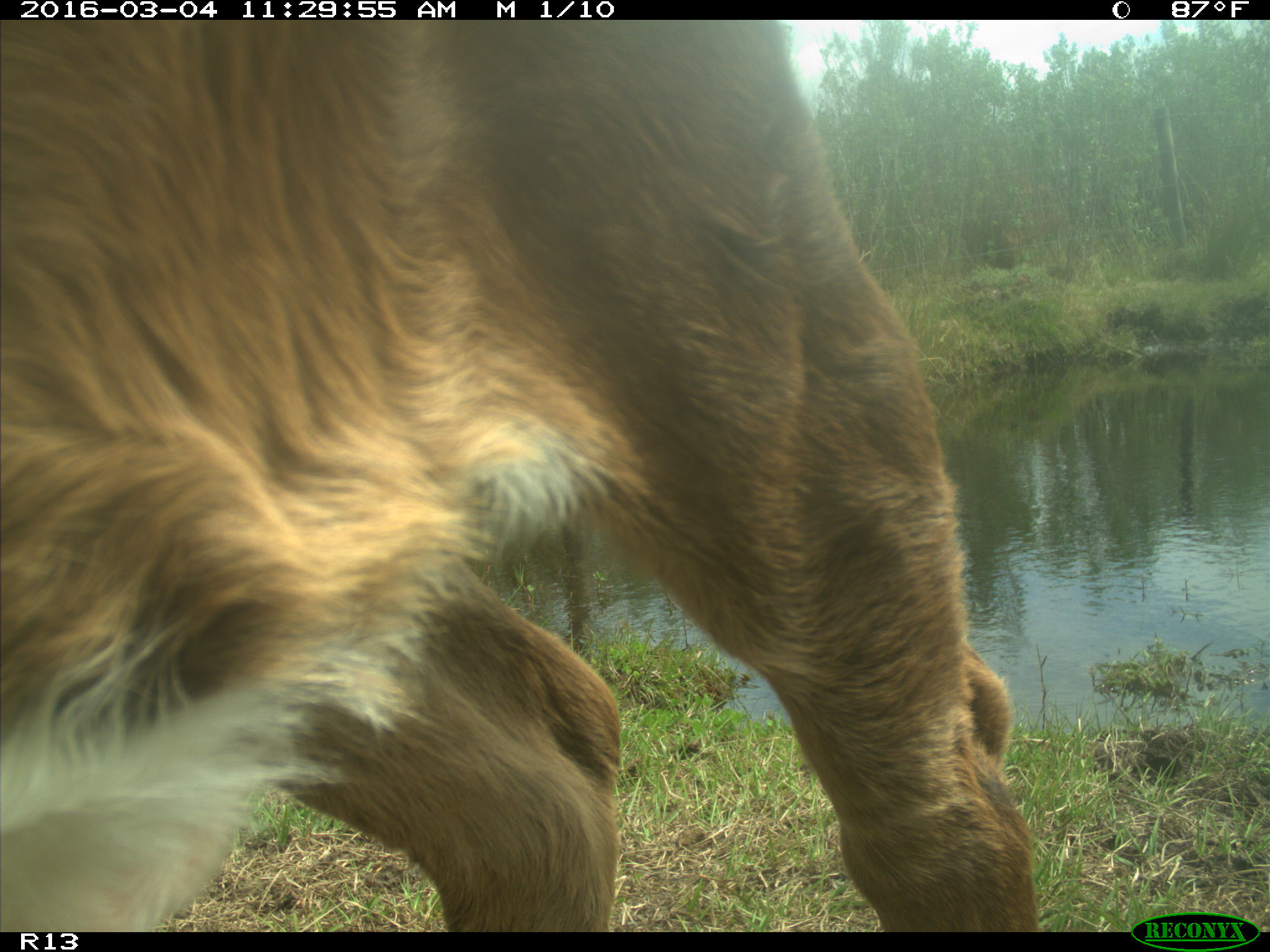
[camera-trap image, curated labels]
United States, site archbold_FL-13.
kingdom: Animalia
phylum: Chordata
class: Mammalia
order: Artiodactyla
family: Bovidae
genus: Bos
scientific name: Bos taurus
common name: domestic cow